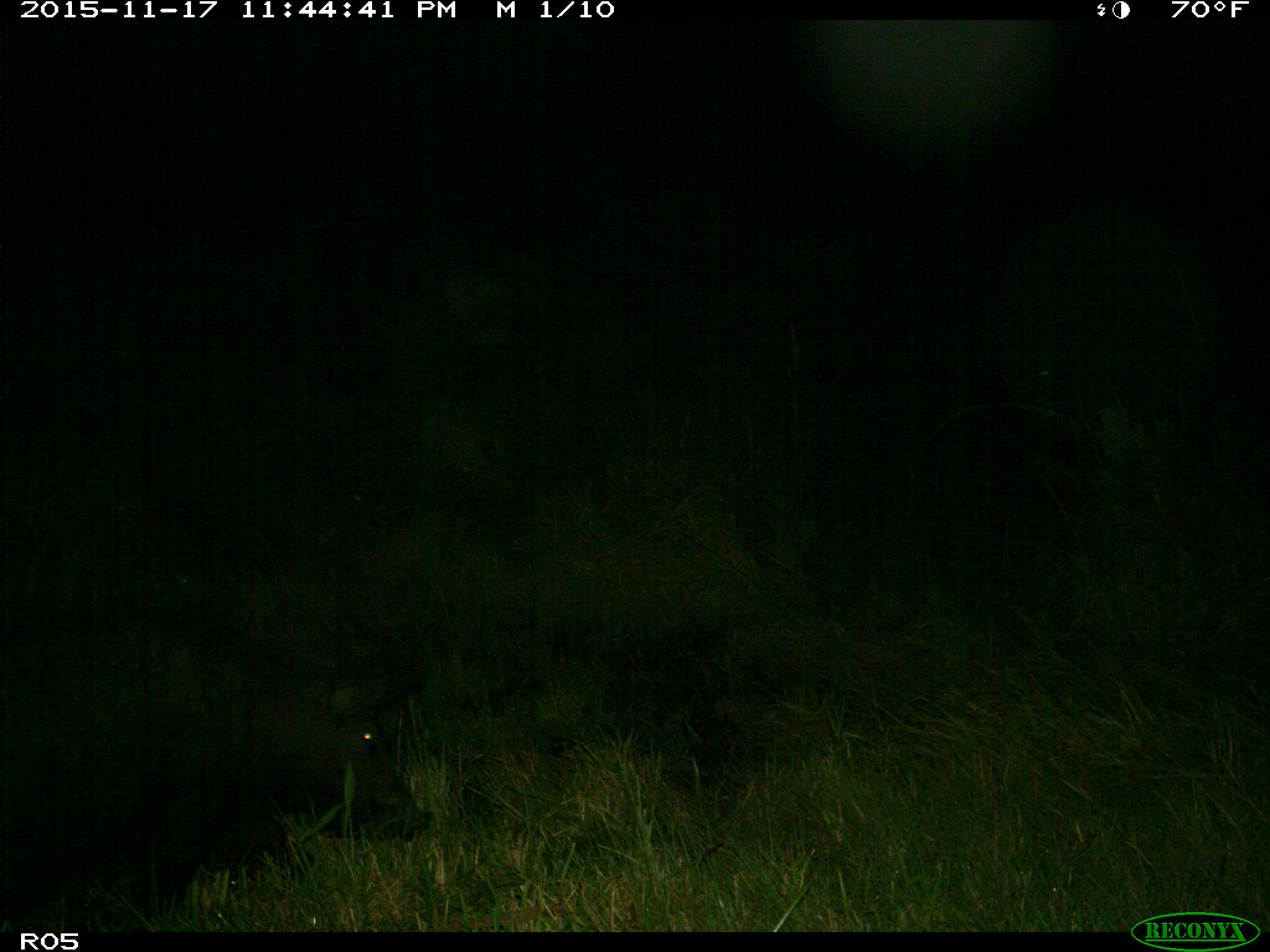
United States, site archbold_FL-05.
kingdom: Animalia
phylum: Chordata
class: Mammalia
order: Artiodactyla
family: Suidae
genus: Sus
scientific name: Sus scrofa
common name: wild boar